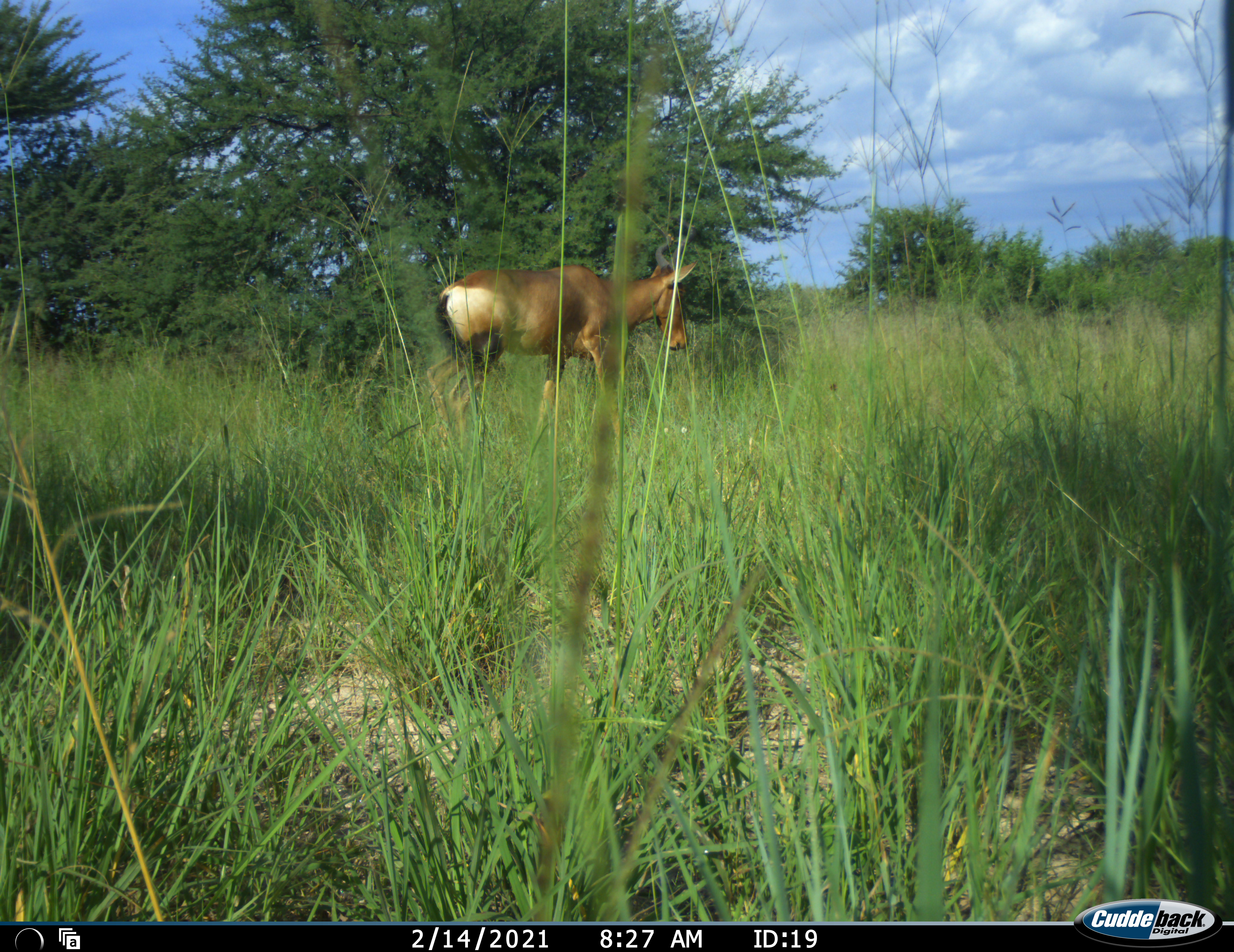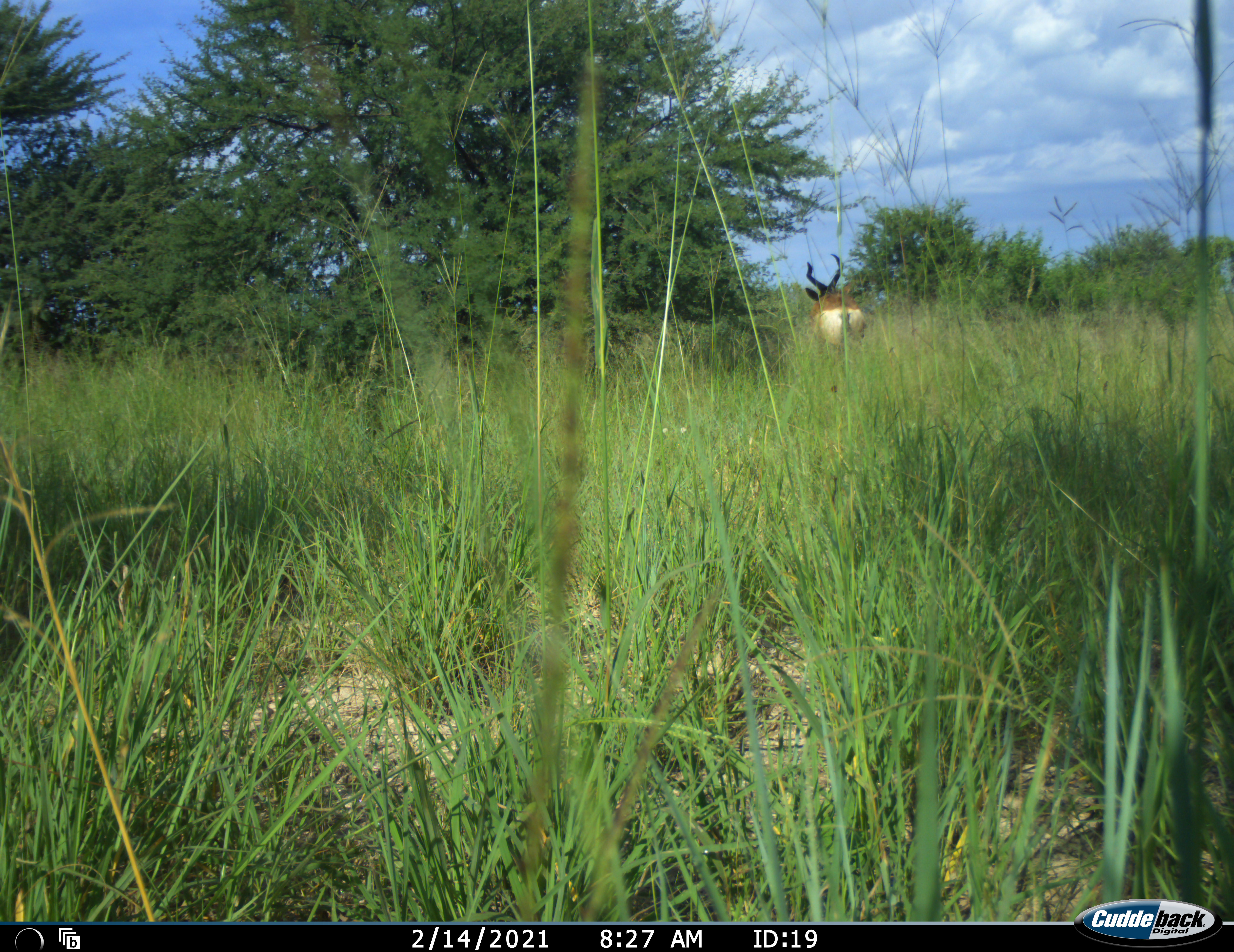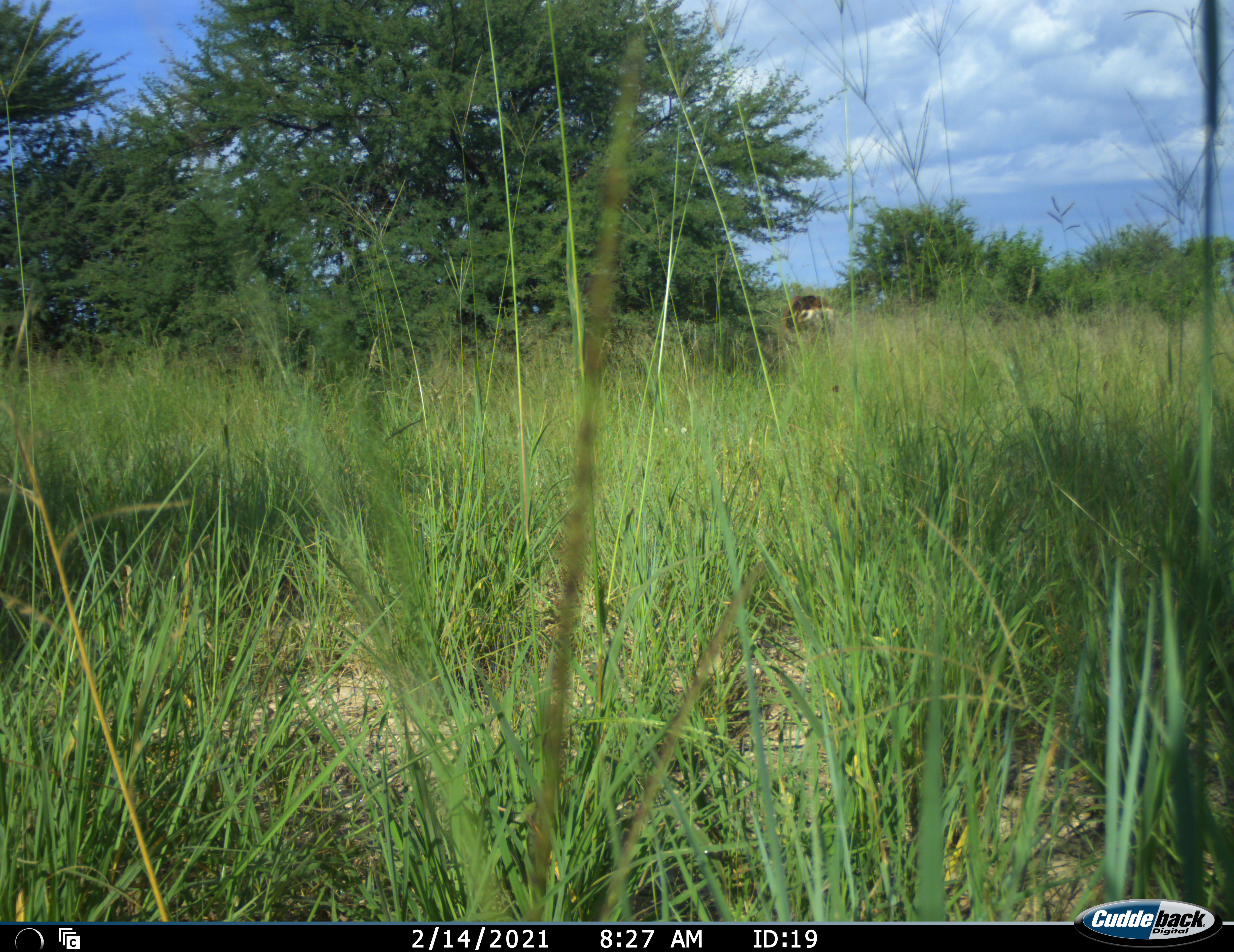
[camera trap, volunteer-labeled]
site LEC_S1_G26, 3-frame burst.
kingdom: Animalia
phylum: Chordata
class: Mammalia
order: Artiodactyla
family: Bovidae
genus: Alcelaphus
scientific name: Alcelaphus buselaphus caama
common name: red hartebeest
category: hartebeestred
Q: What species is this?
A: Hartebeestred (red hartebeest) (Alcelaphus buselaphus caama).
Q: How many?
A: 1.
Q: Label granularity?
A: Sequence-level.